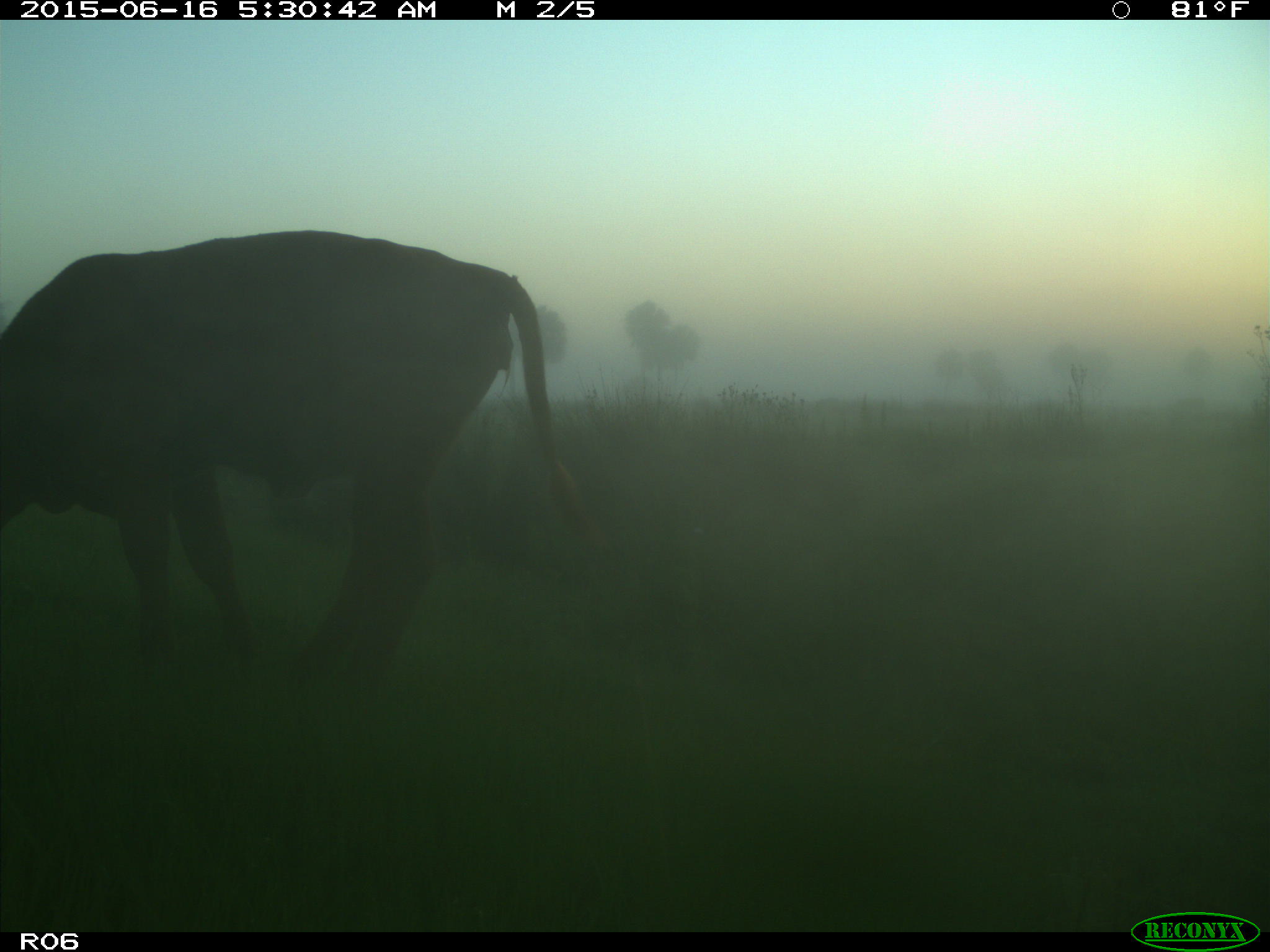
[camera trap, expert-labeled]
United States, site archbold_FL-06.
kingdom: Animalia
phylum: Chordata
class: Mammalia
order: Artiodactyla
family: Bovidae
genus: Bos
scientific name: Bos taurus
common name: domestic cow